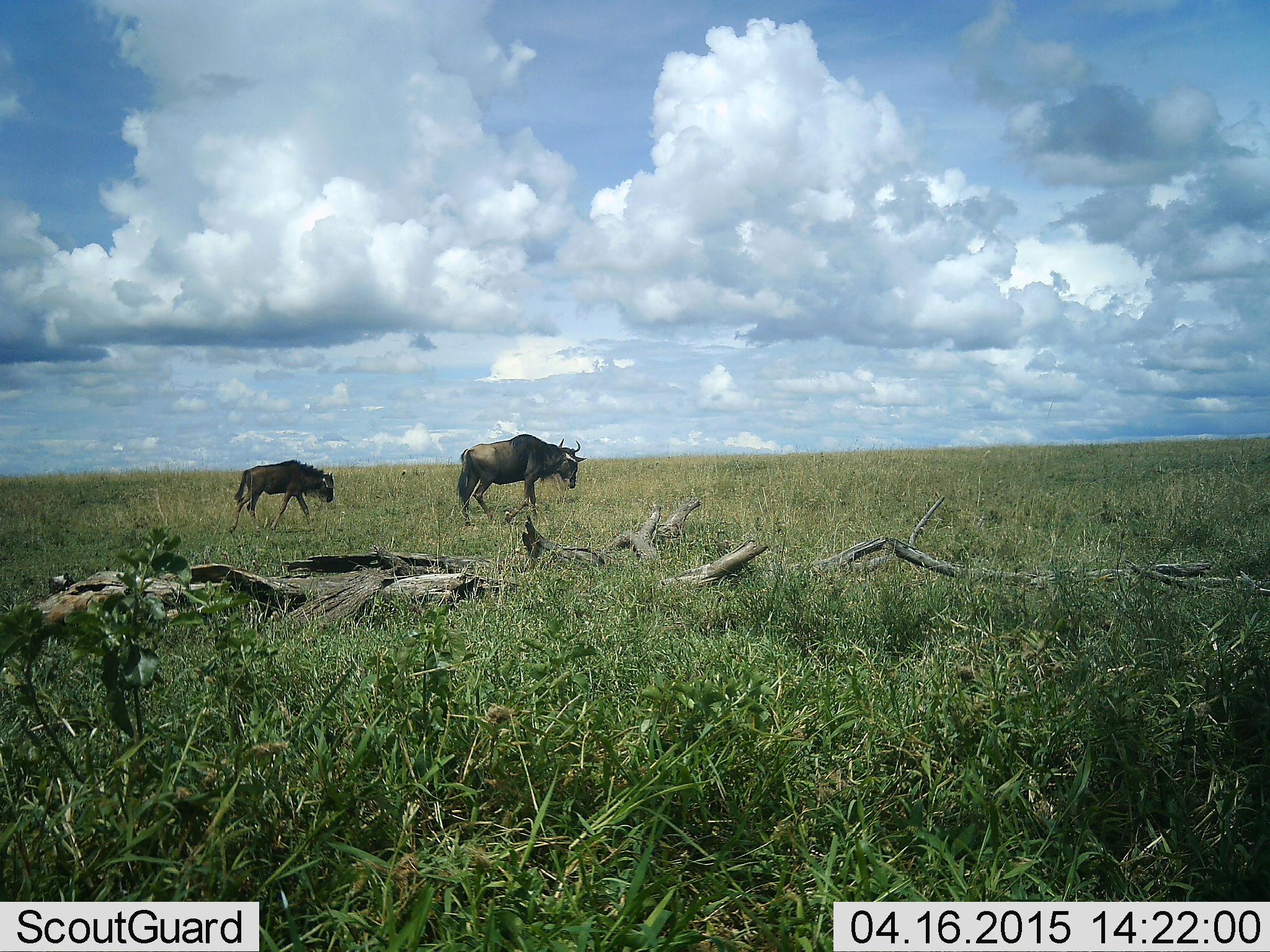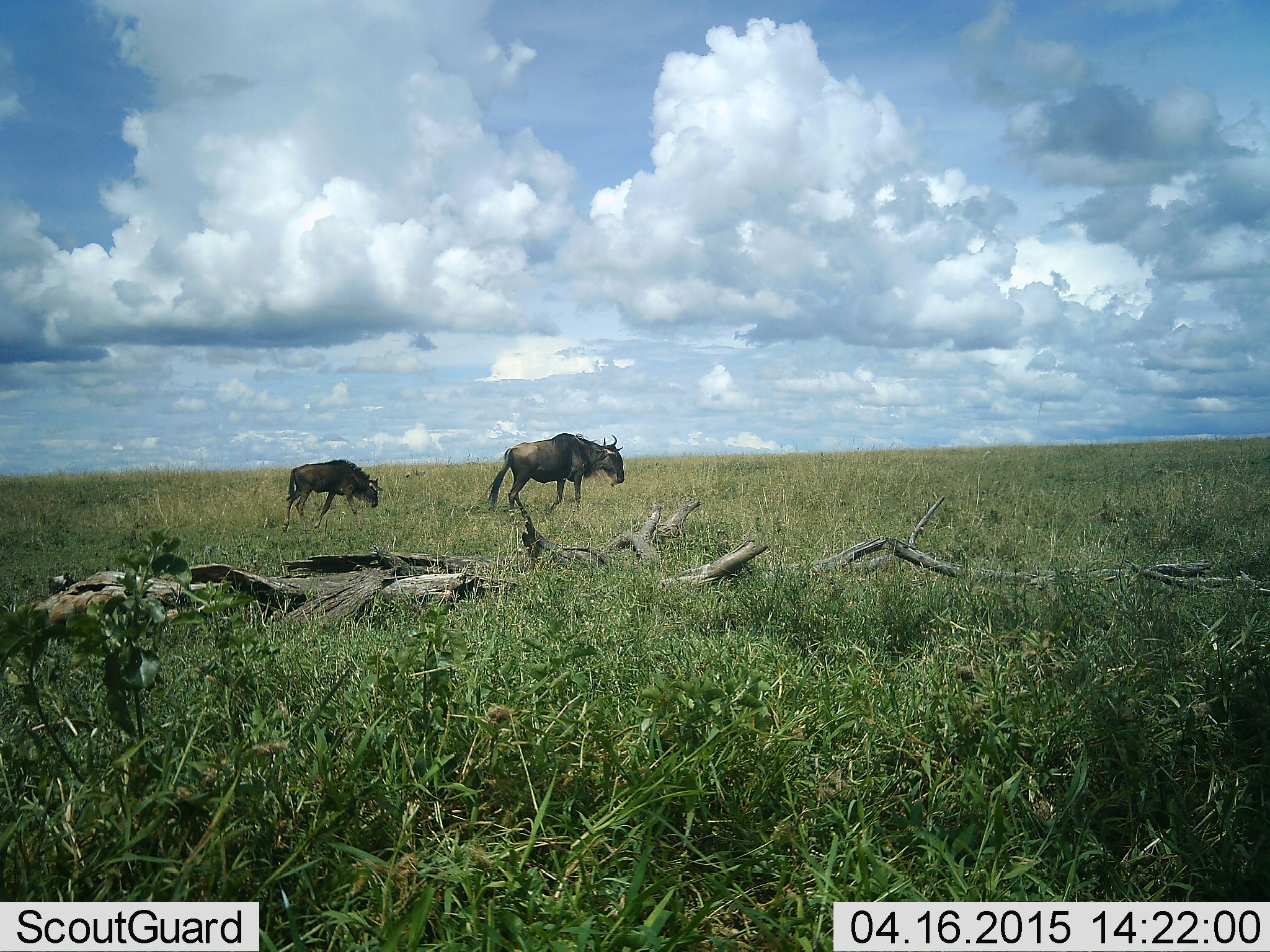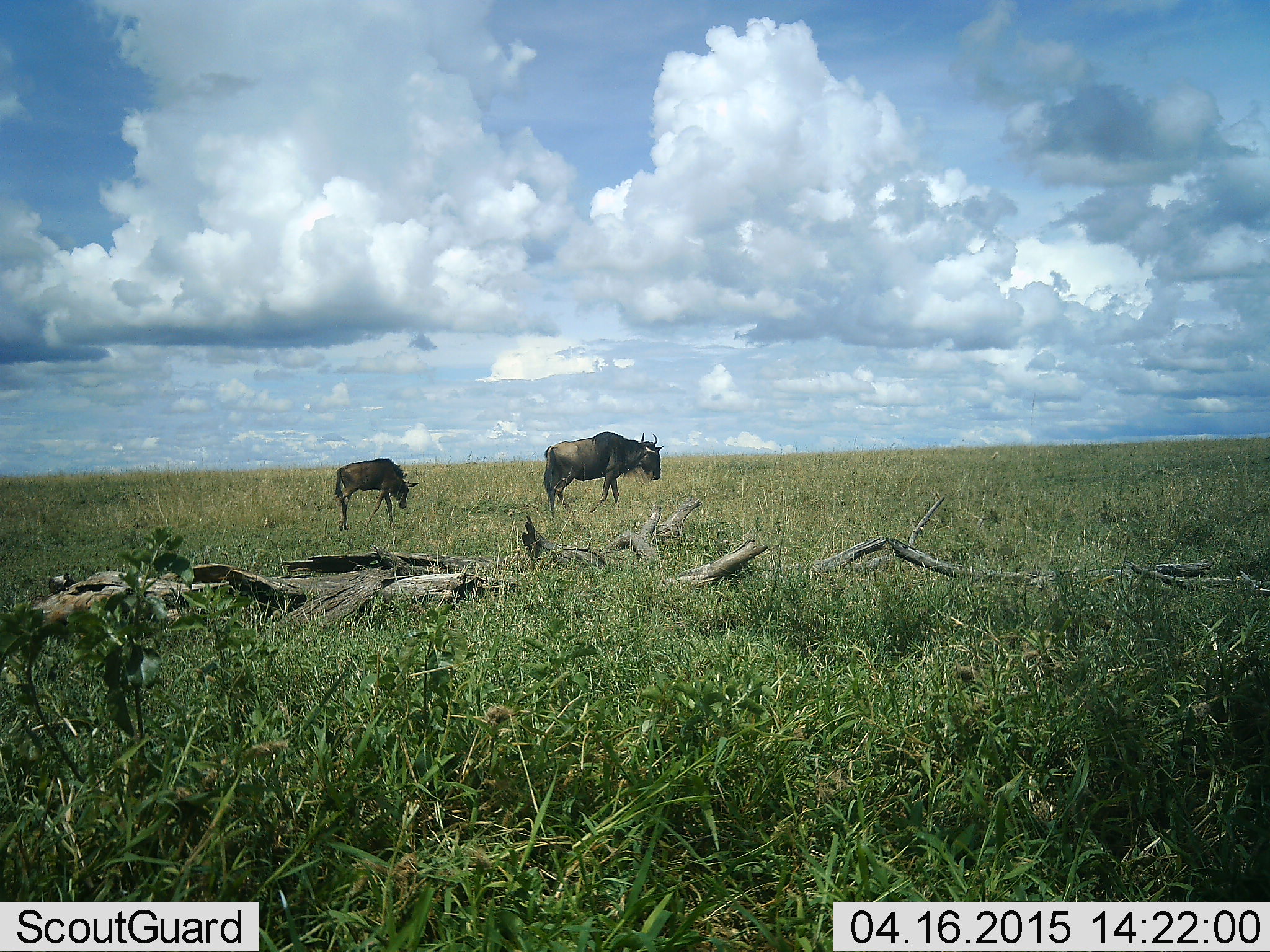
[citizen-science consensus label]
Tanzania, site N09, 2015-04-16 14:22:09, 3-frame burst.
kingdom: Animalia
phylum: Chordata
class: Mammalia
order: Artiodactyla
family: Bovidae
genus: Connochaetes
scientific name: Connochaetes taurinus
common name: blue wildebeest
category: wildebeest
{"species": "wildebeest (blue wildebeest) (Connochaetes taurinus)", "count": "2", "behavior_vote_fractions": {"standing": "0%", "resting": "0%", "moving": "100%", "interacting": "0%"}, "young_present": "30%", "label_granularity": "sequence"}